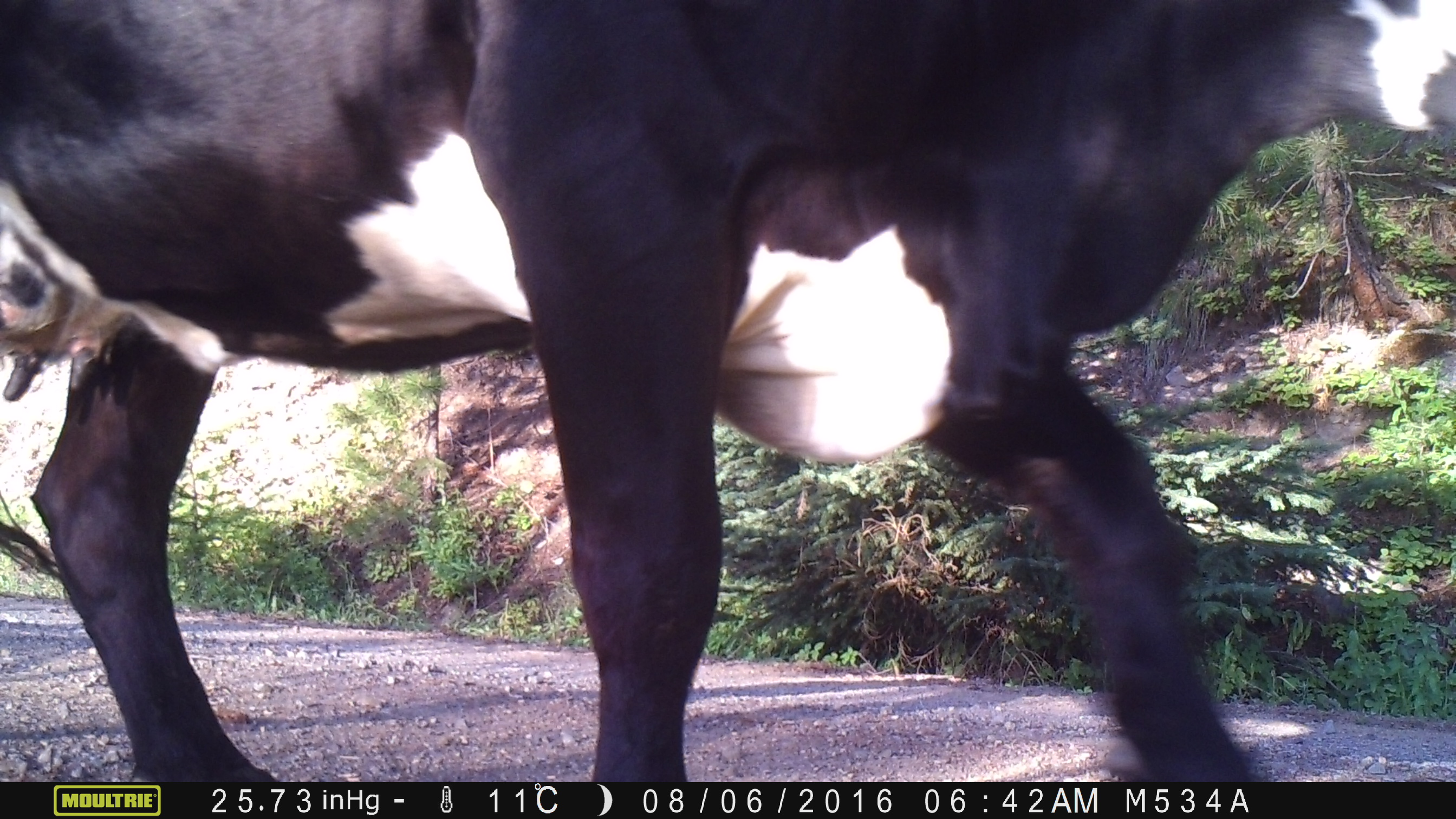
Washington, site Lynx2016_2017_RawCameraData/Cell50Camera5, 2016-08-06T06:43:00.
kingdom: Animalia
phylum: Chordata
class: Mammalia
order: Artiodactyla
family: Bovidae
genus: Bos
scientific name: Bos taurus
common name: domestic cattle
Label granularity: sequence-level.